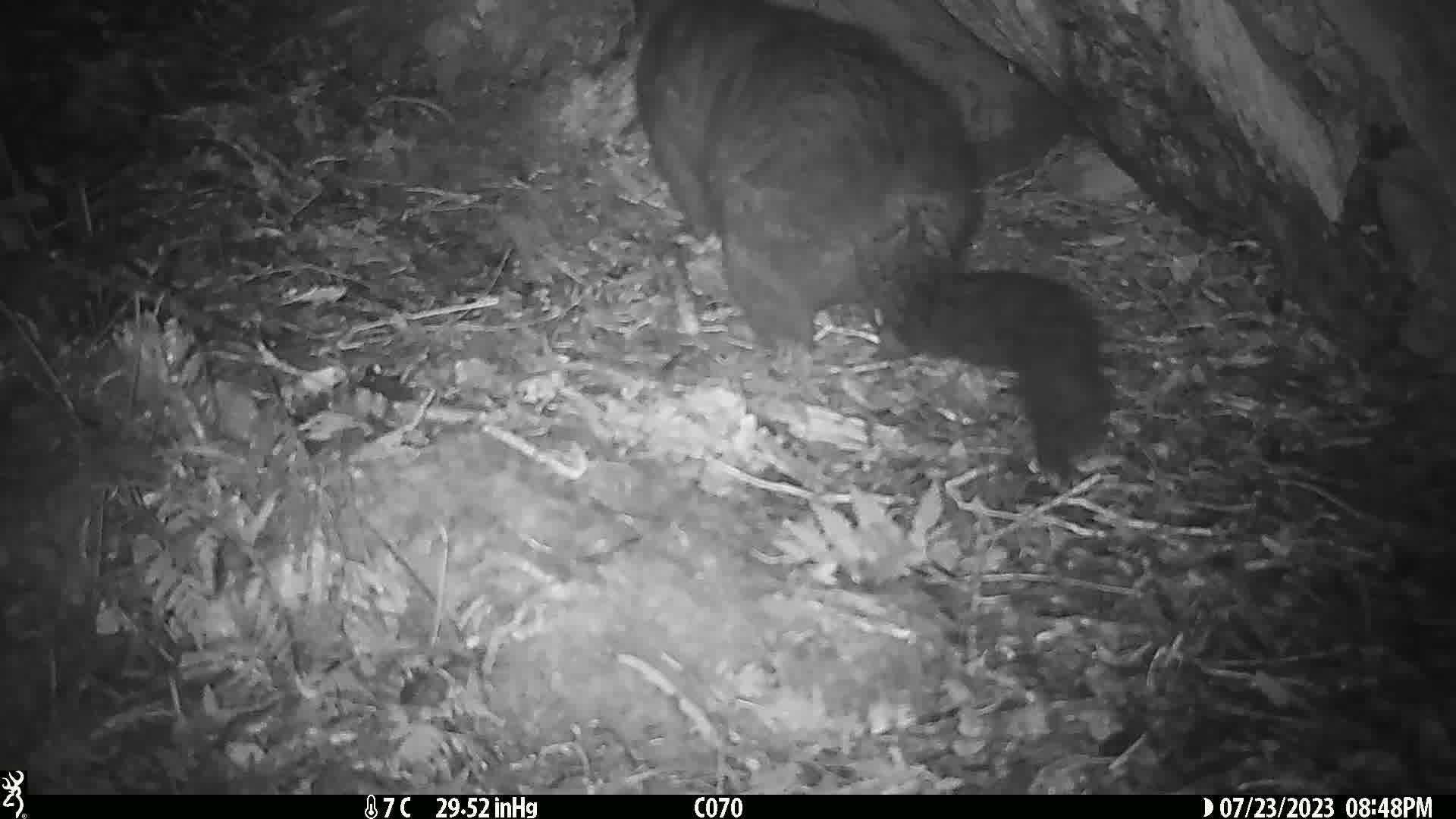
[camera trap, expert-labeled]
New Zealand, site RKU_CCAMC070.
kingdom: Animalia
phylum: Chordata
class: Mammalia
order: Diprotodontia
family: Phalangeridae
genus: Trichosurus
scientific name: Trichosurus vulpecula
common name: common brushtail possum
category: possum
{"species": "possum (common brushtail possum) (Trichosurus vulpecula)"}